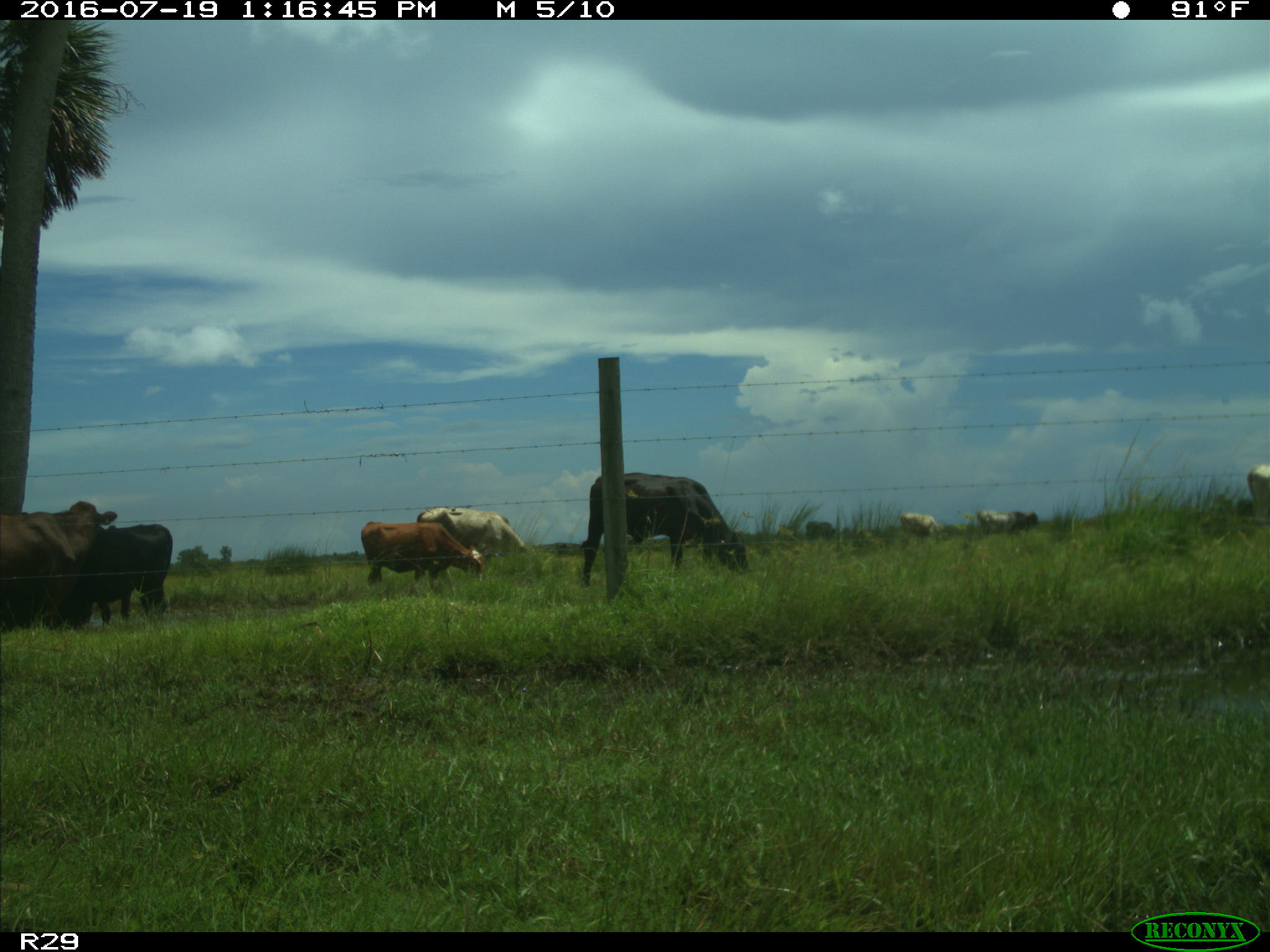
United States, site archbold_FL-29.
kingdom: Animalia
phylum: Chordata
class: Mammalia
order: Artiodactyla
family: Bovidae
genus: Bos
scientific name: Bos taurus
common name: domestic cow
Bos taurus (domestic cow).